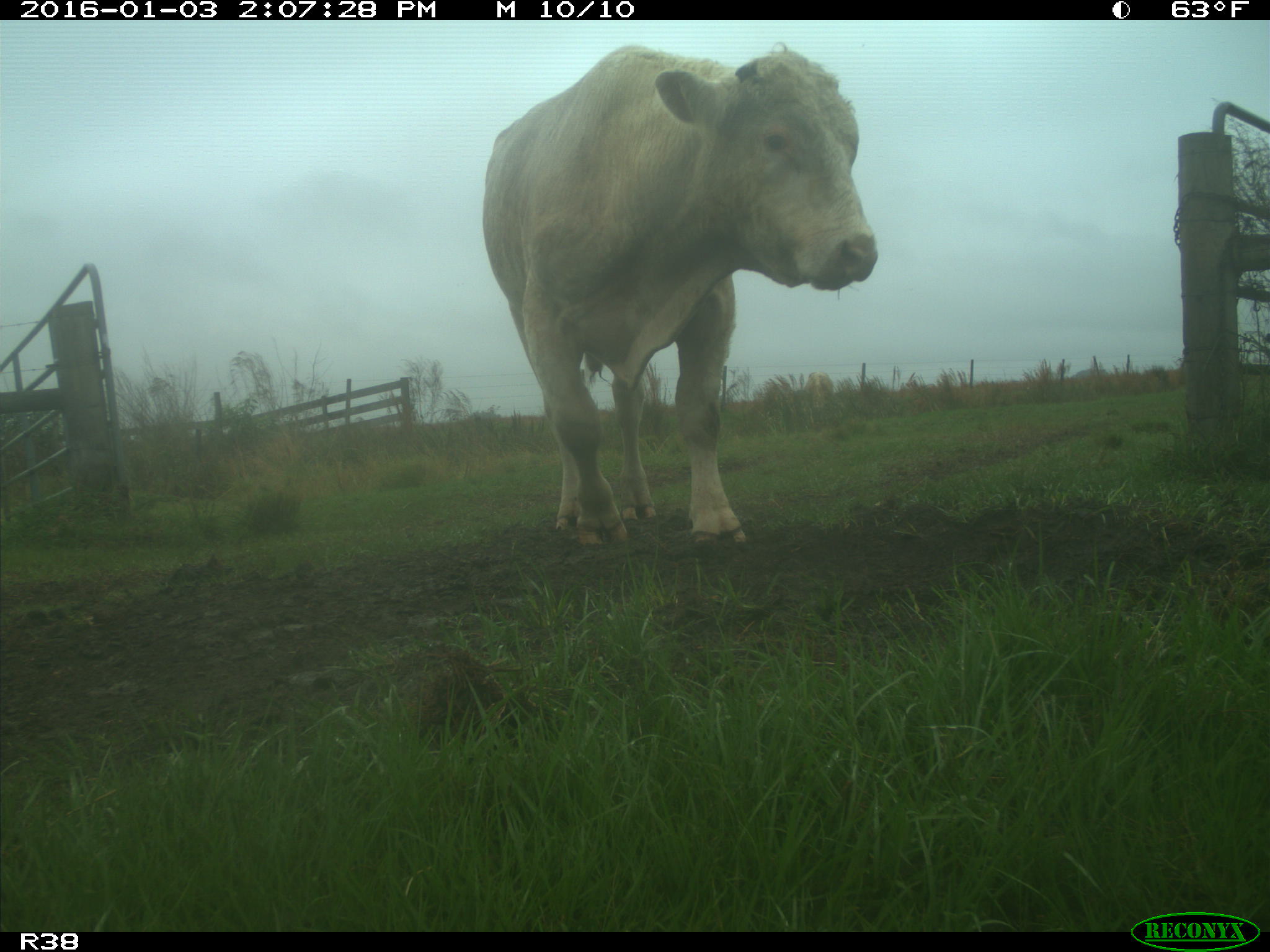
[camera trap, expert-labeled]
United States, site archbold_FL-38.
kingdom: Animalia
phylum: Chordata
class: Mammalia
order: Artiodactyla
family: Bovidae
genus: Bos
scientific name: Bos taurus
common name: domestic cow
Bos taurus (domestic cow).